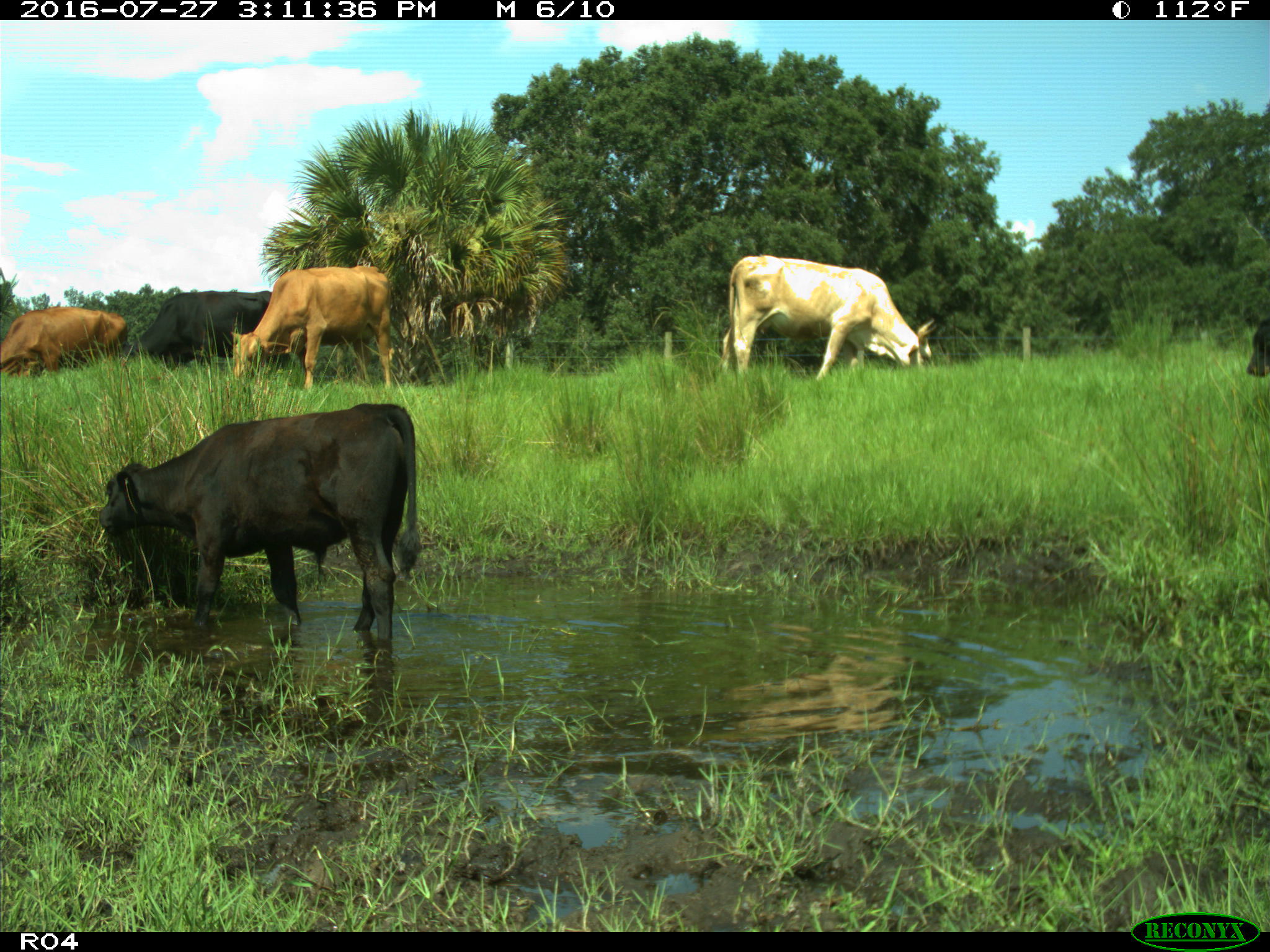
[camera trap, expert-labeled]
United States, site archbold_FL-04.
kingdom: Animalia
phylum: Chordata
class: Mammalia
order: Artiodactyla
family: Bovidae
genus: Bos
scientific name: Bos taurus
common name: domestic cow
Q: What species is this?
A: Bos taurus (domestic cow).